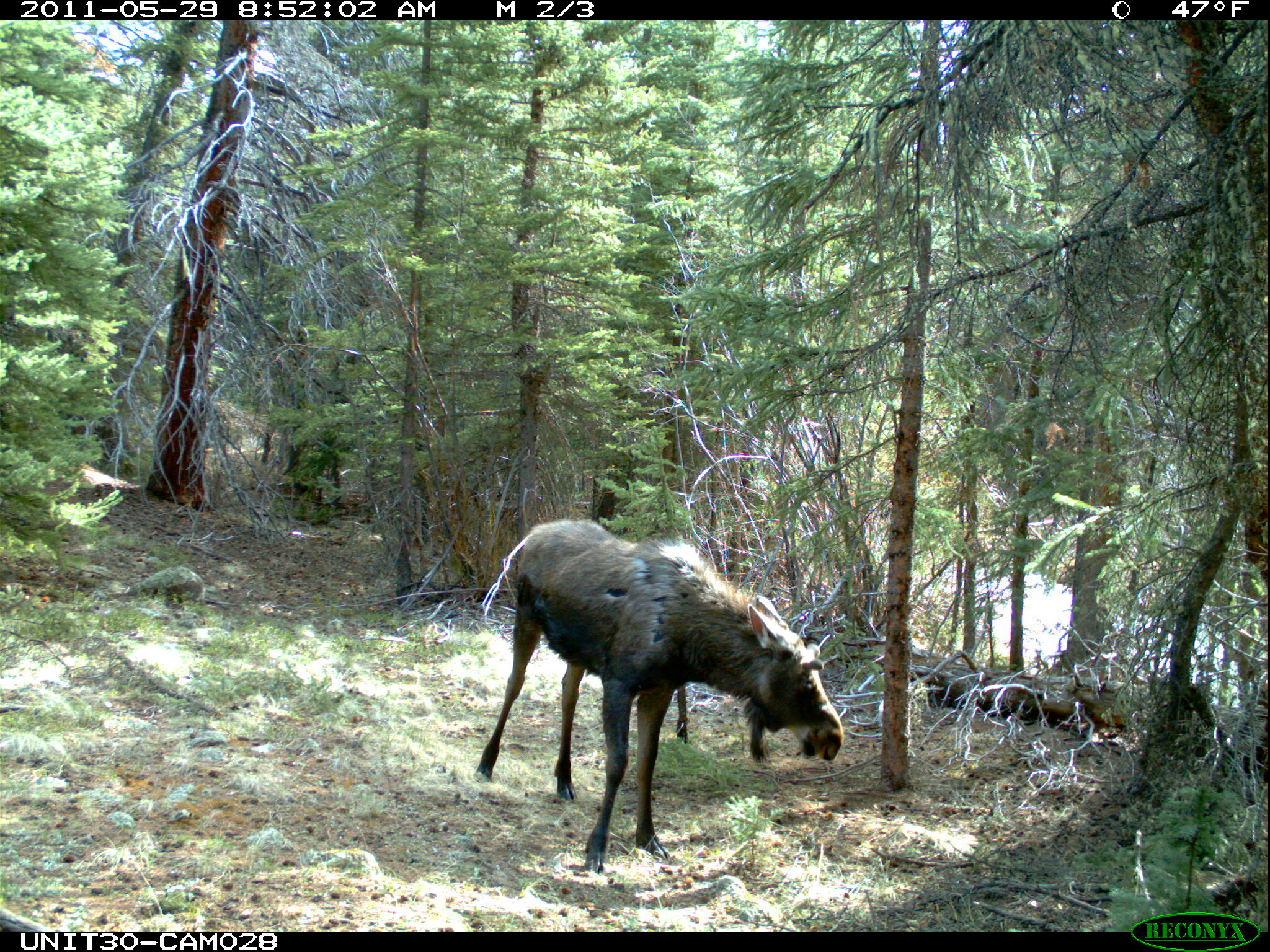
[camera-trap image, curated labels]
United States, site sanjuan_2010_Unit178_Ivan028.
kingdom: Animalia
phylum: Chordata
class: Mammalia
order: Artiodactyla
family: Cervidae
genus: Alces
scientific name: Alces alces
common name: moose